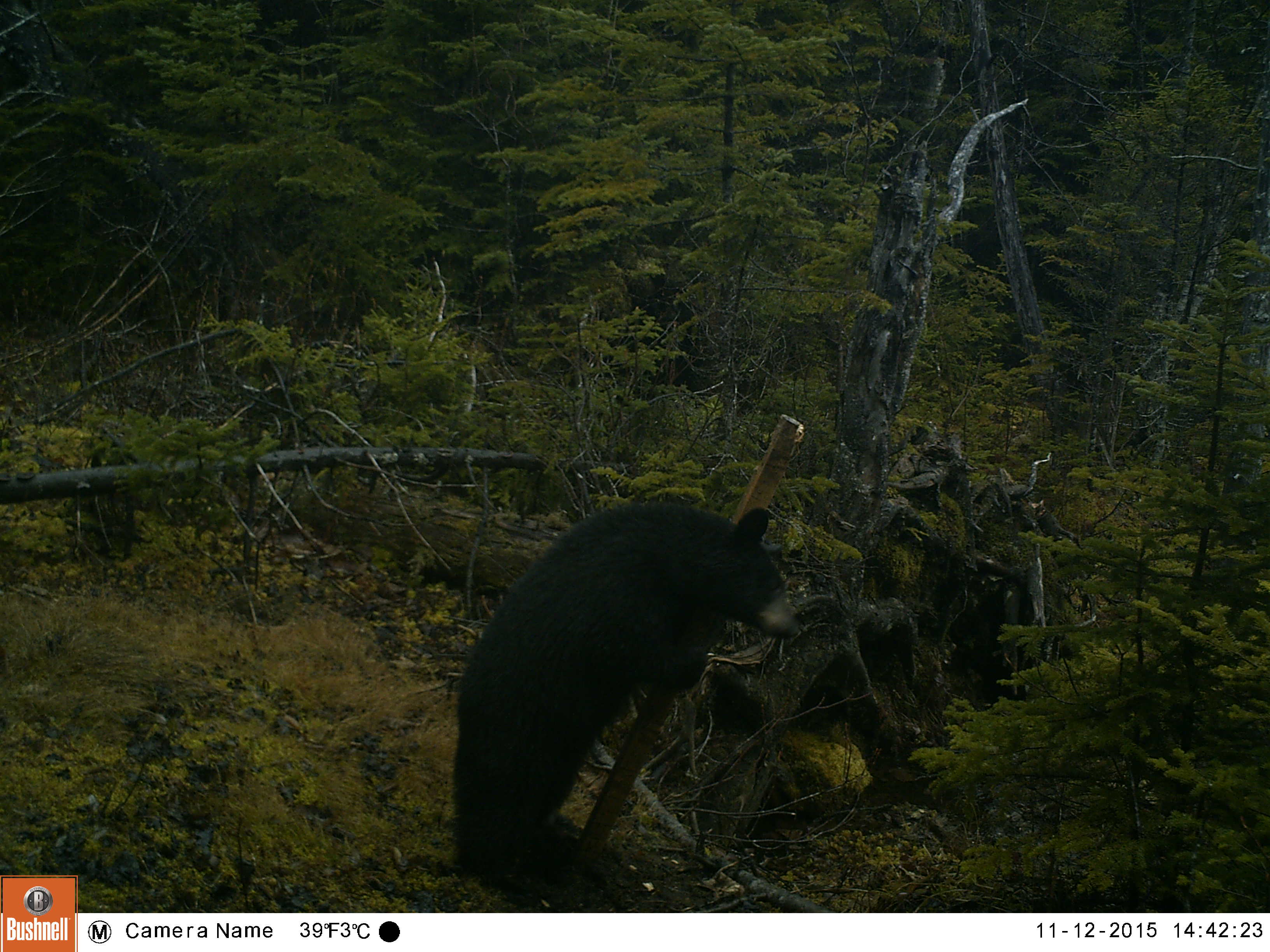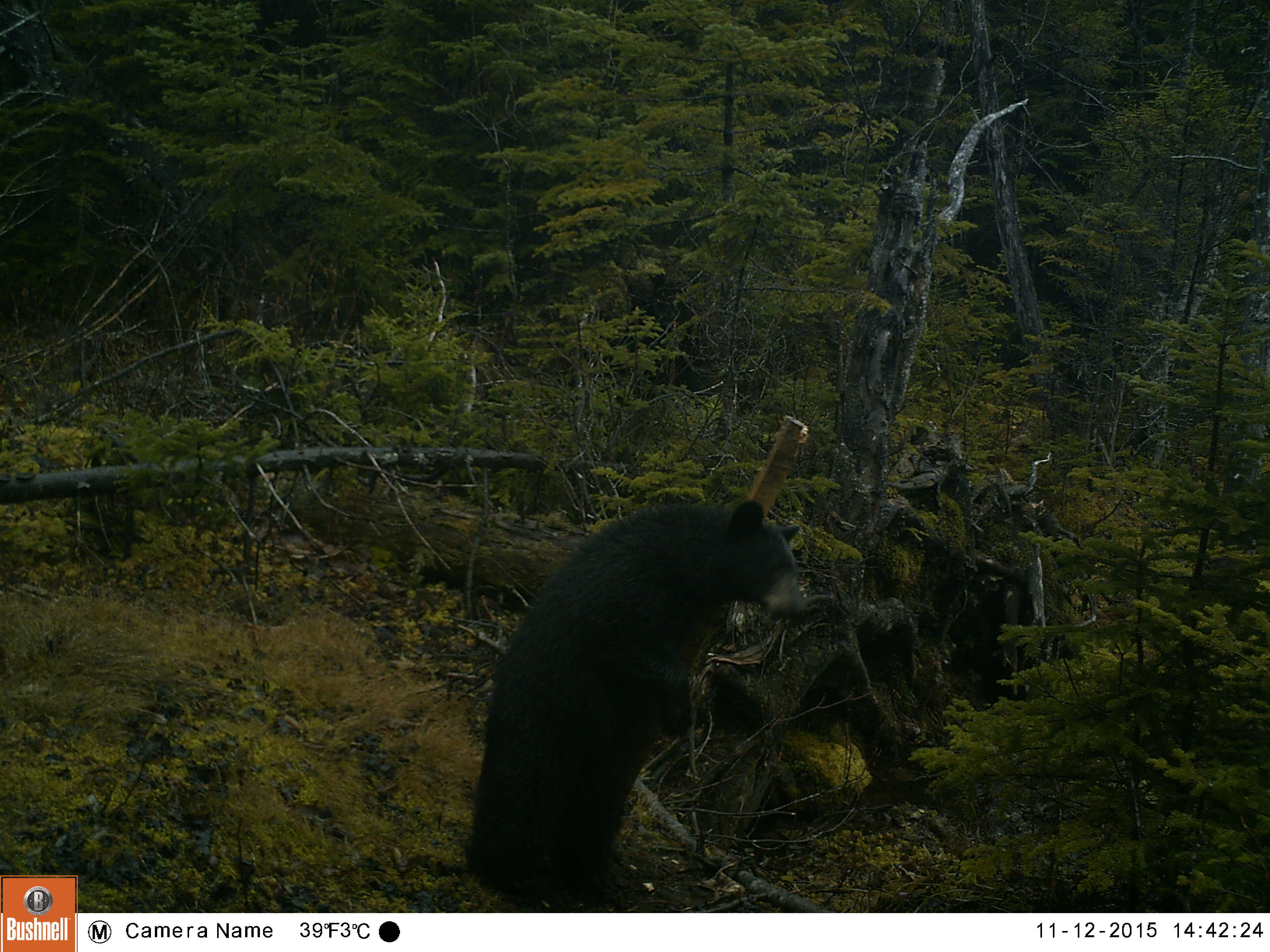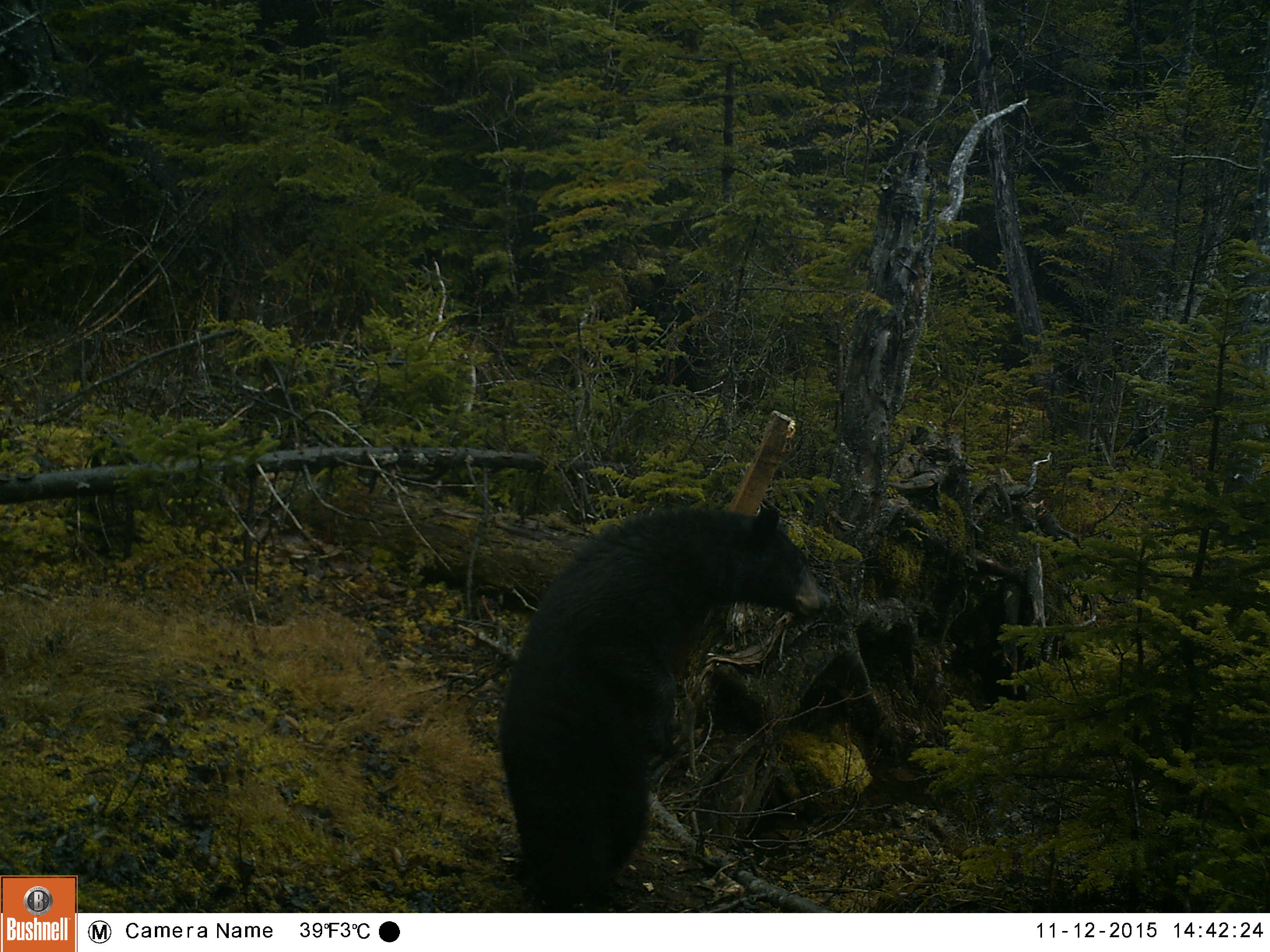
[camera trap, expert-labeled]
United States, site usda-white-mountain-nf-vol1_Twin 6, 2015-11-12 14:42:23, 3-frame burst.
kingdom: Animalia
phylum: Chordata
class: Mammalia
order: Carnivora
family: Ursidae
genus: Ursus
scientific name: Ursus americanus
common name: black bear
Black bear (Ursus americanus).